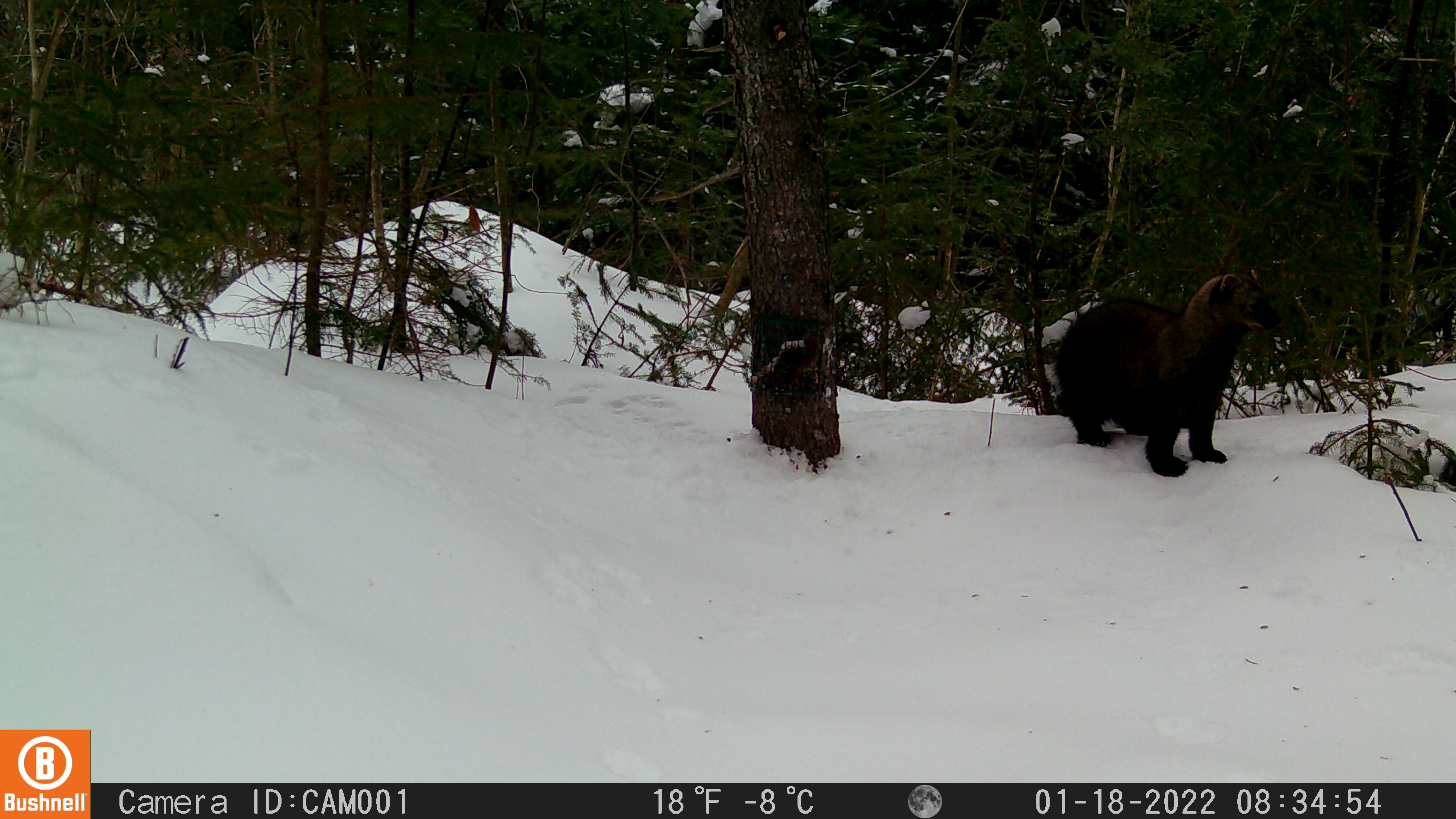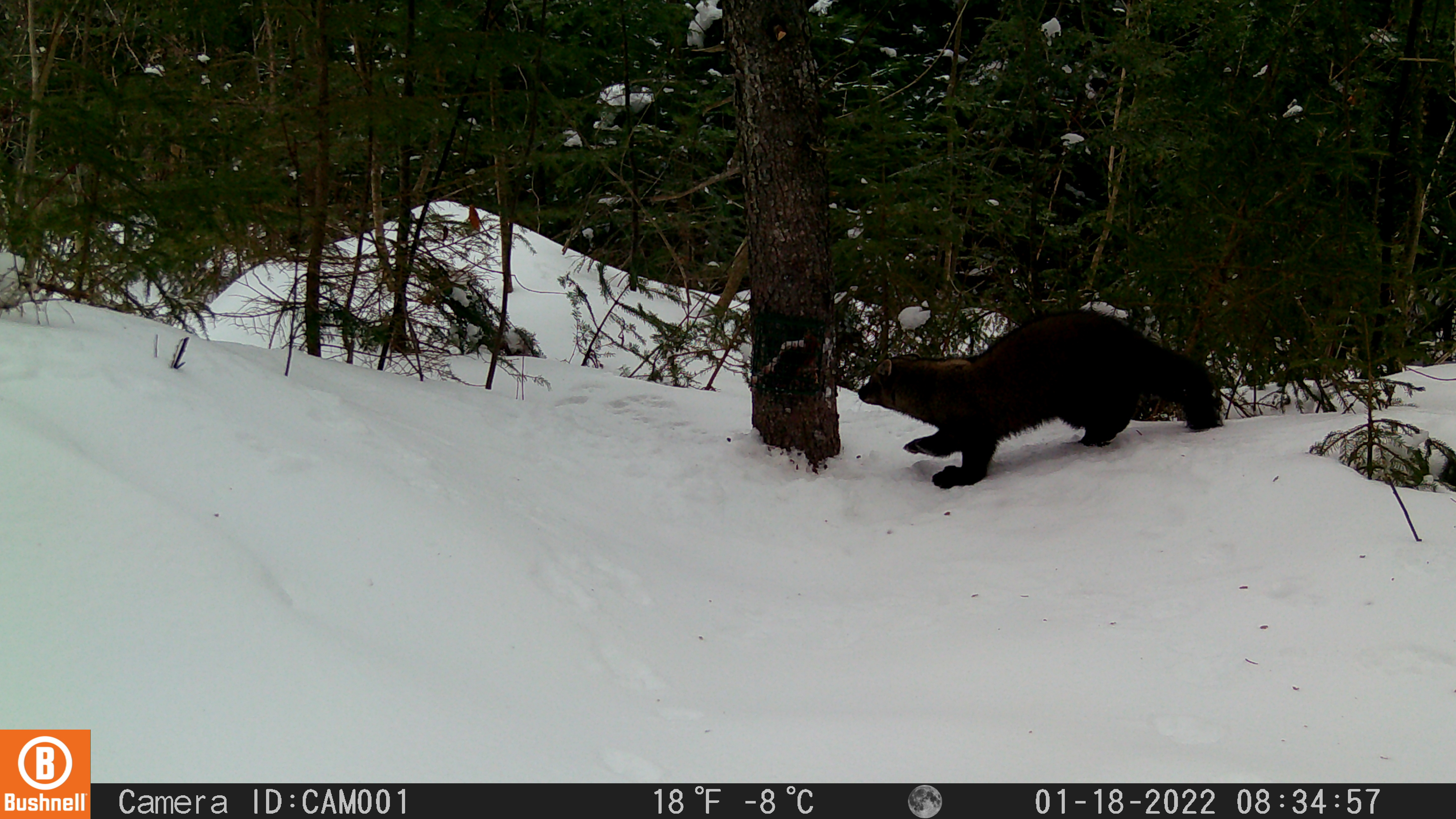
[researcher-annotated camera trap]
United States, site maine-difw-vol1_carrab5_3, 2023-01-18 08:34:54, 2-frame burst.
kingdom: Animalia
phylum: Chordata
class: Mammalia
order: Carnivora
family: Mustelidae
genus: Pekania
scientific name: Pekania pennanti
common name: fisher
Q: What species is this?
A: Fisher (Pekania pennanti).